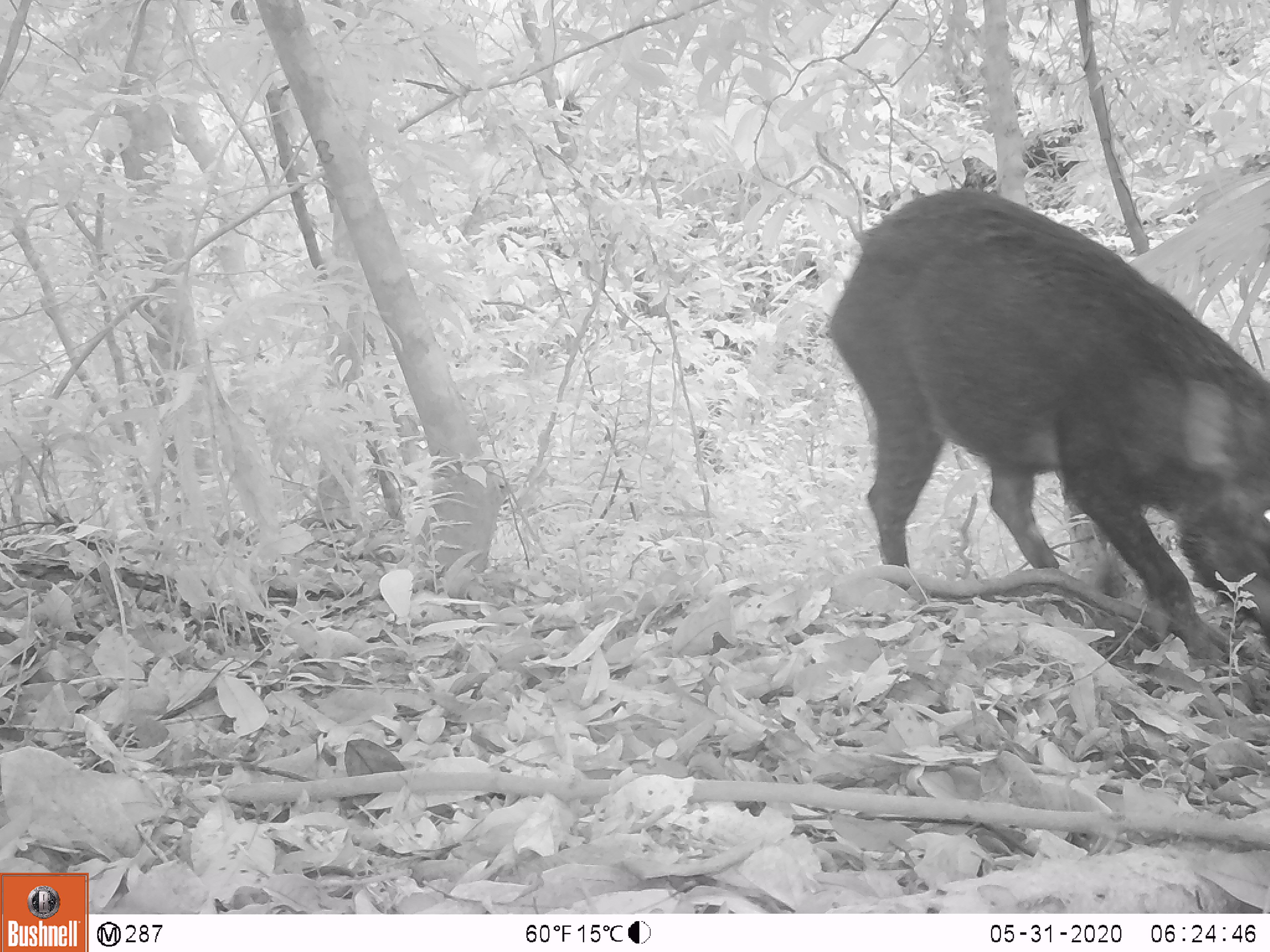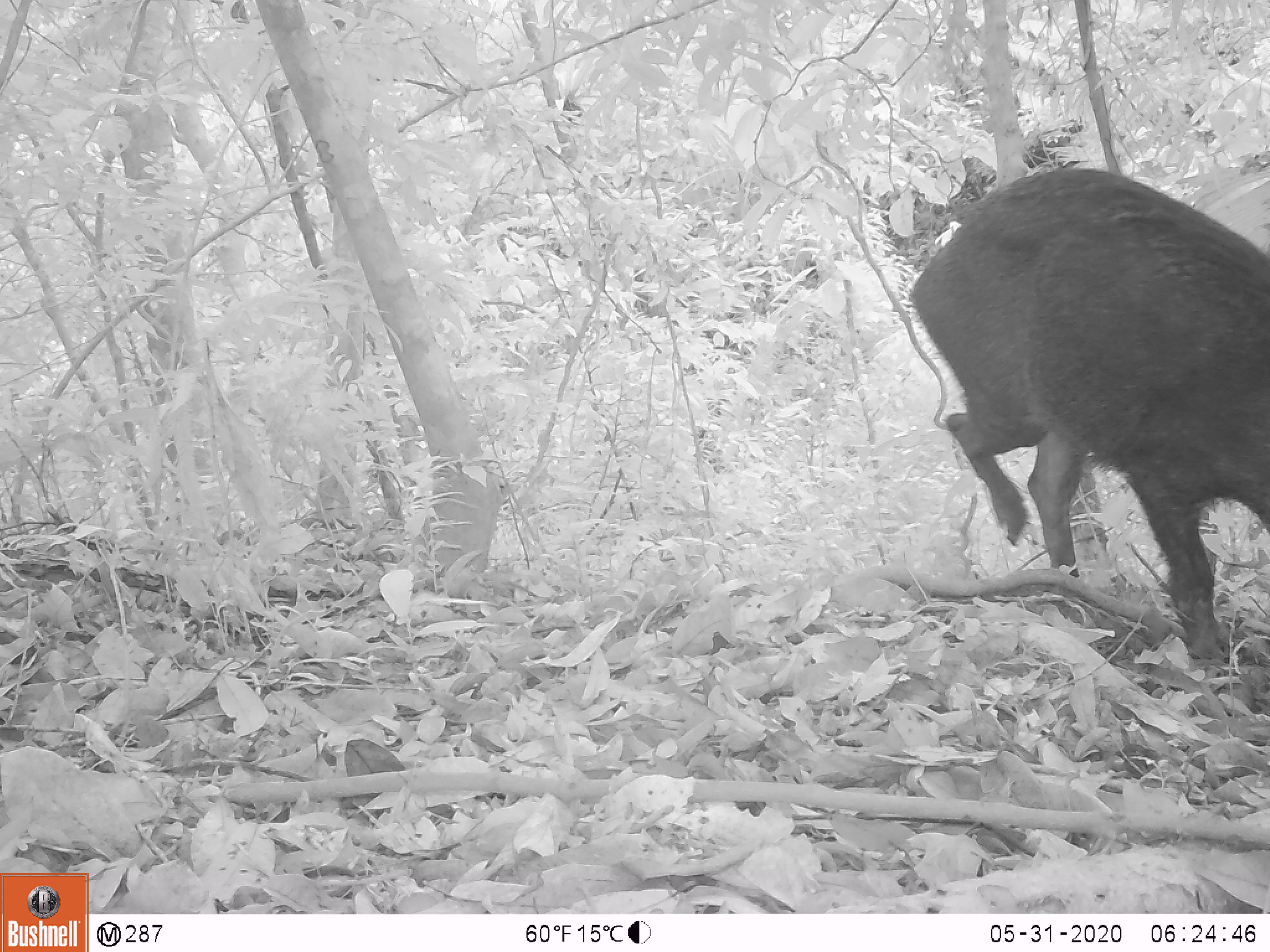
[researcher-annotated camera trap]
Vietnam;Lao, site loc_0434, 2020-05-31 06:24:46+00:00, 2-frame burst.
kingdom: Animalia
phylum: Chordata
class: Mammalia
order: Artiodactyla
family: Suidae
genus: Sus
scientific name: Sus scrofa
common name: eurasian wild pig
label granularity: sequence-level